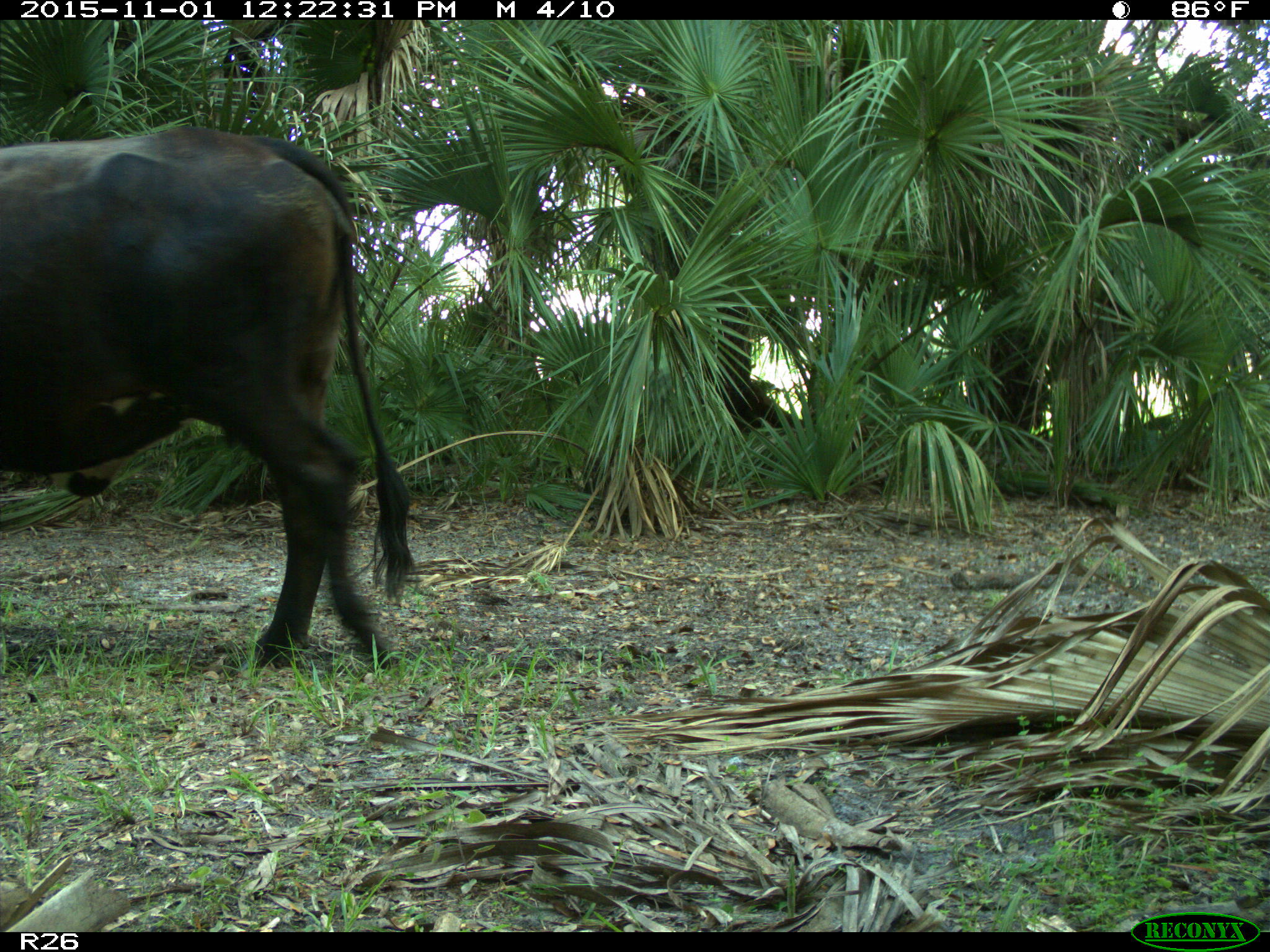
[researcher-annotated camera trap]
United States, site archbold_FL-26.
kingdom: Animalia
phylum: Chordata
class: Mammalia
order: Artiodactyla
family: Bovidae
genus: Bos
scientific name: Bos taurus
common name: domestic cow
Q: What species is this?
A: Bos taurus (domestic cow).